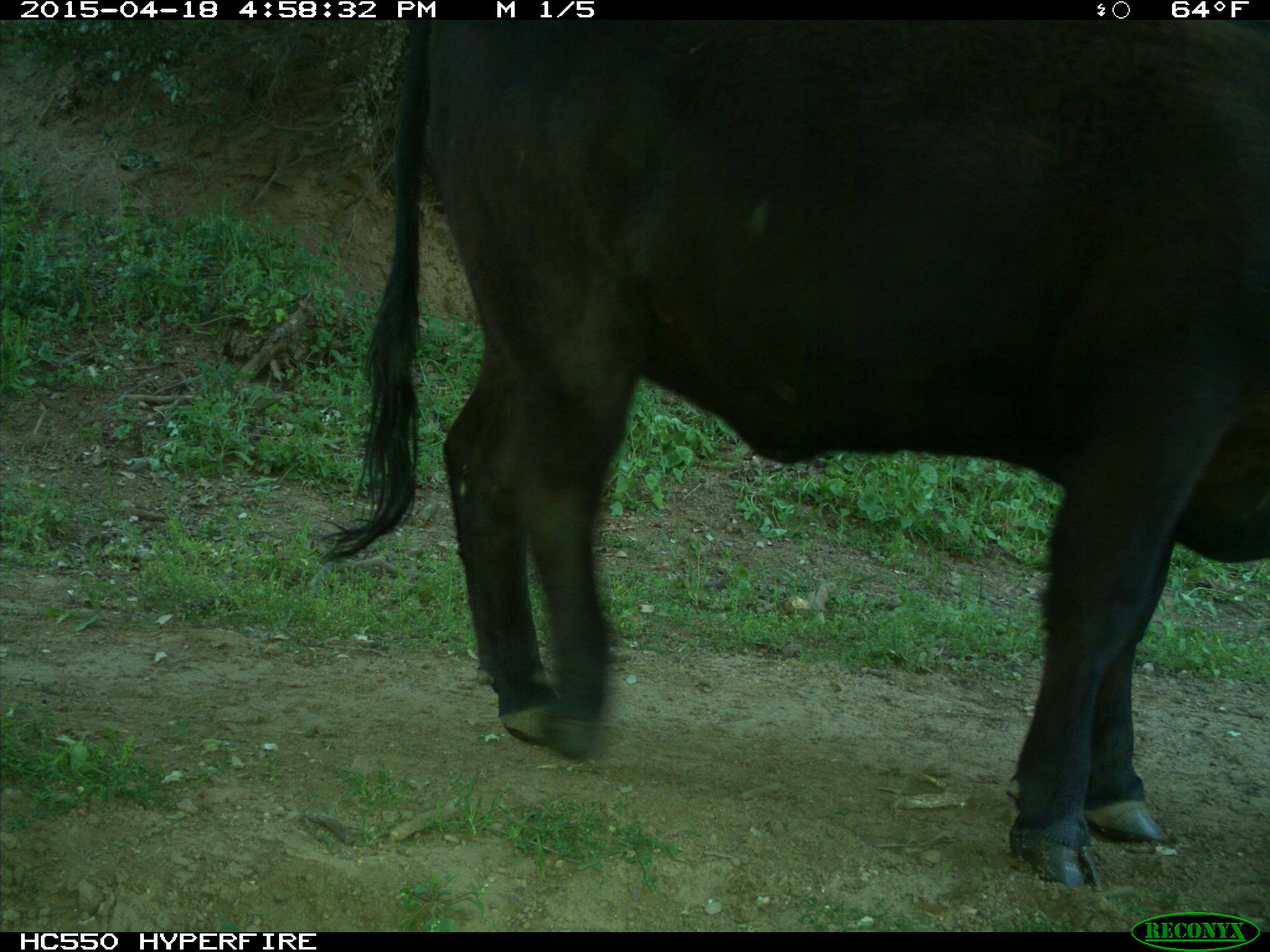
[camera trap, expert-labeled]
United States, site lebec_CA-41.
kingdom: Animalia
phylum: Chordata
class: Mammalia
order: Artiodactyla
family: Bovidae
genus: Bos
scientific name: Bos taurus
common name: domestic cow